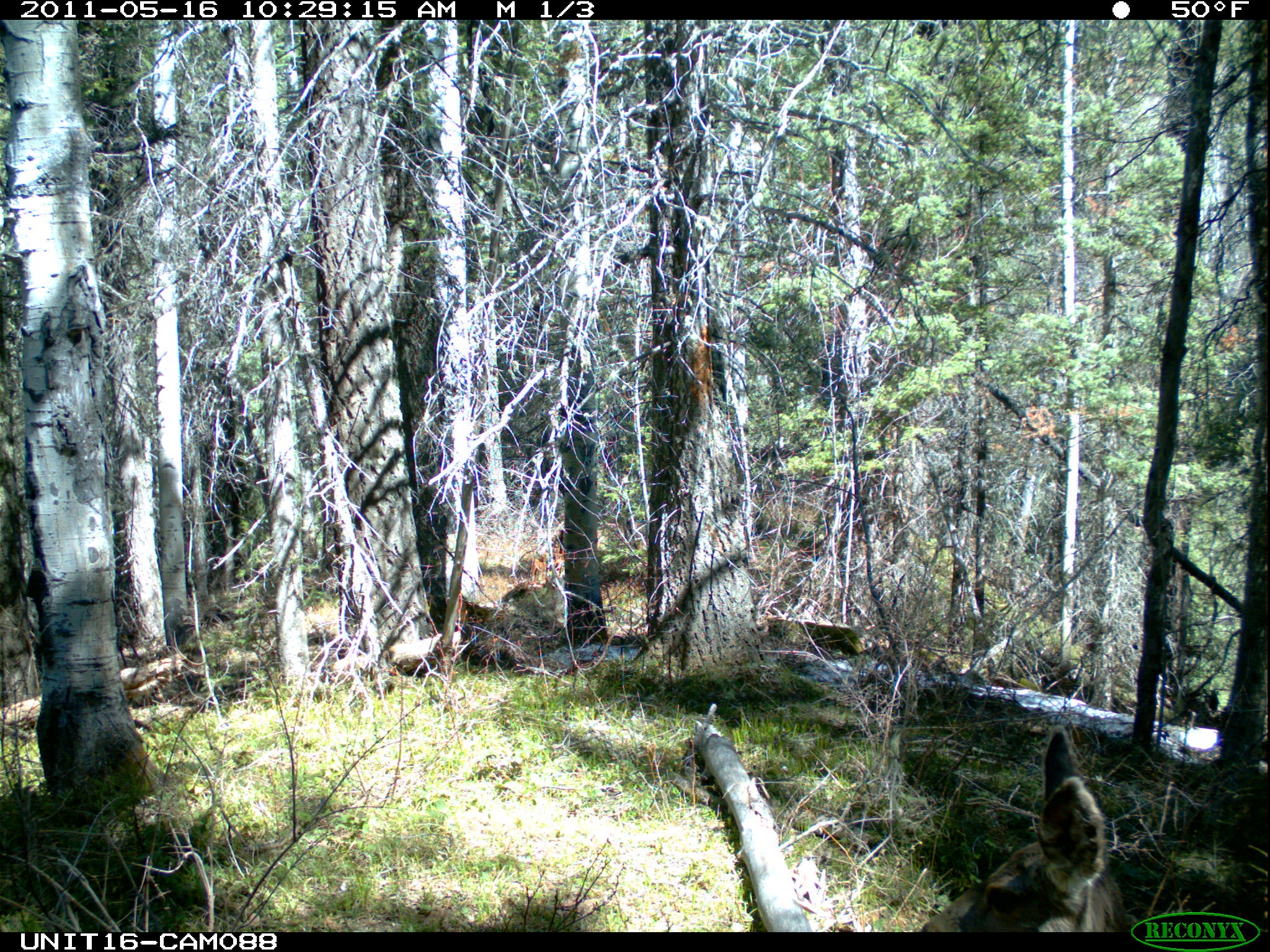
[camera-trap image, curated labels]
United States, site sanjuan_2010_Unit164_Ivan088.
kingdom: Animalia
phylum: Chordata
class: Mammalia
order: Artiodactyla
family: Cervidae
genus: Odocoileus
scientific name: Odocoileus hemionus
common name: mule deer